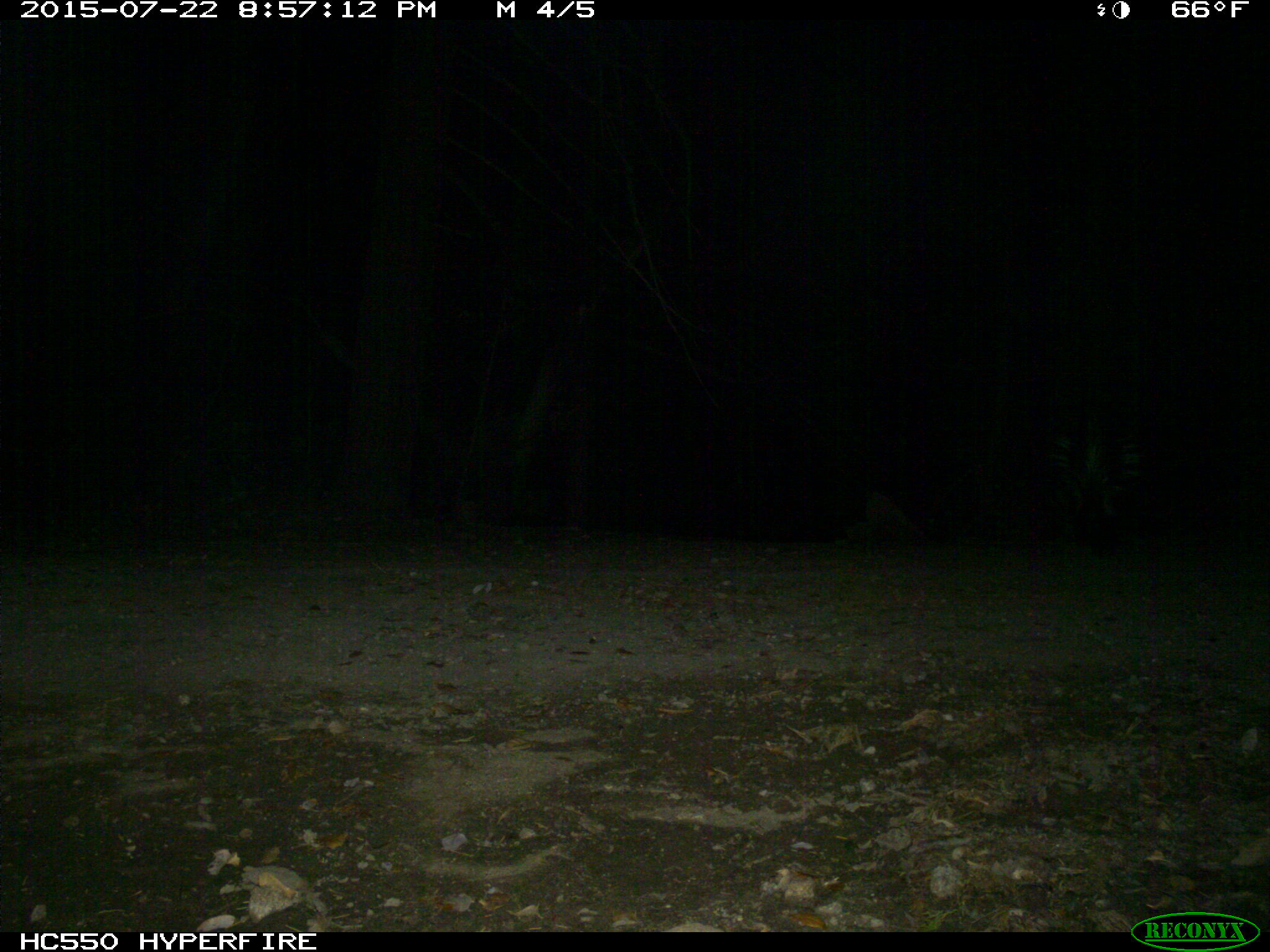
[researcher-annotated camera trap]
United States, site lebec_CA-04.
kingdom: Animalia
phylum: Chordata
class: Mammalia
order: Carnivora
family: Mephitidae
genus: Mephitis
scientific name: Mephitis mephitis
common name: striped skunk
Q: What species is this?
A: Mephitis mephitis (striped skunk).